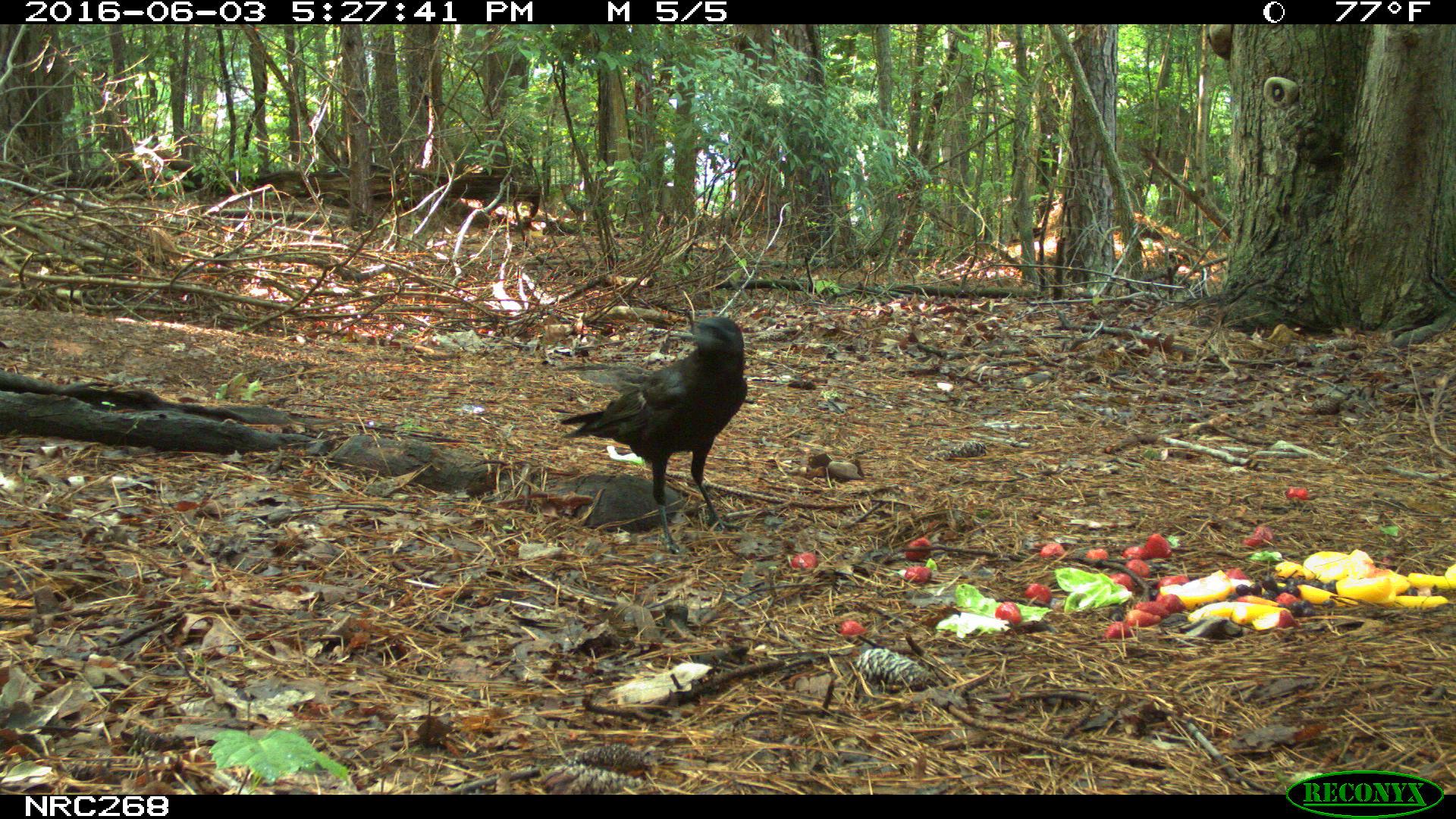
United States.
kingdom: Animalia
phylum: Chordata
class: Aves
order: Passeriformes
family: Corvidae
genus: Corvus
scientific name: Corvus brachyrhynchos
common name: american crow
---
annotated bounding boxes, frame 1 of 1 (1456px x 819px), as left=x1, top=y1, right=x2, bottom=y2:
American Crow: left=552, top=303, right=750, bottom=537